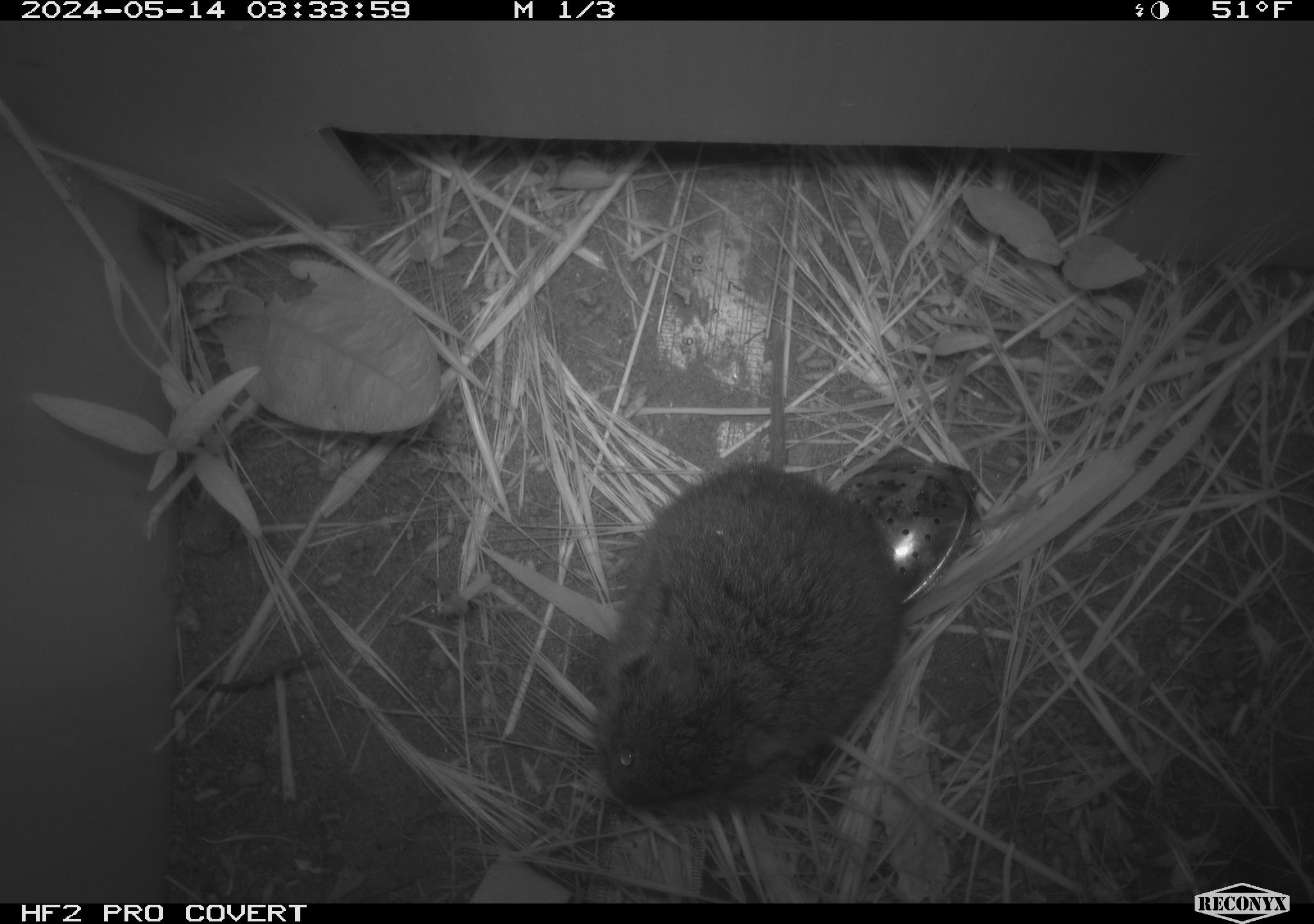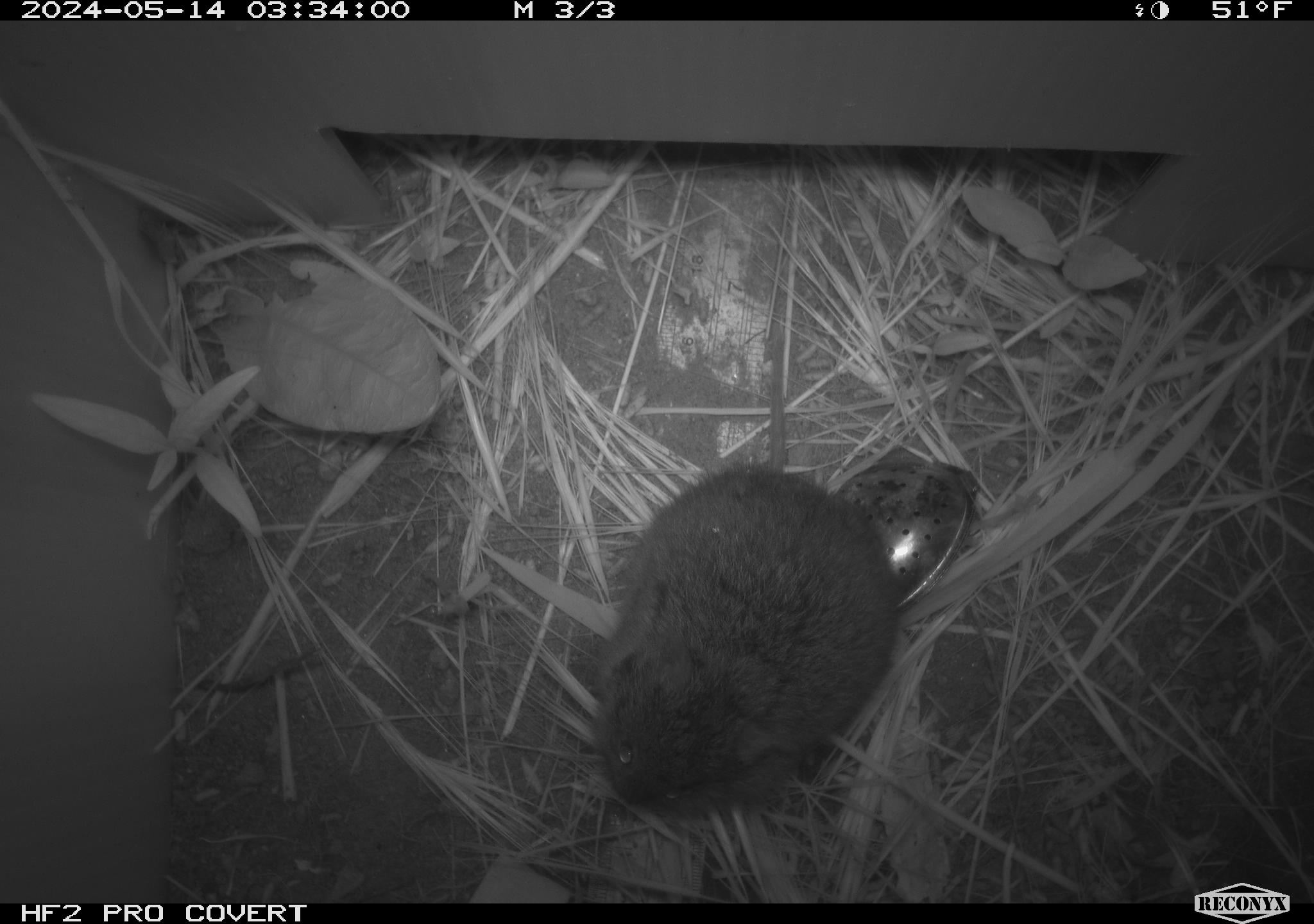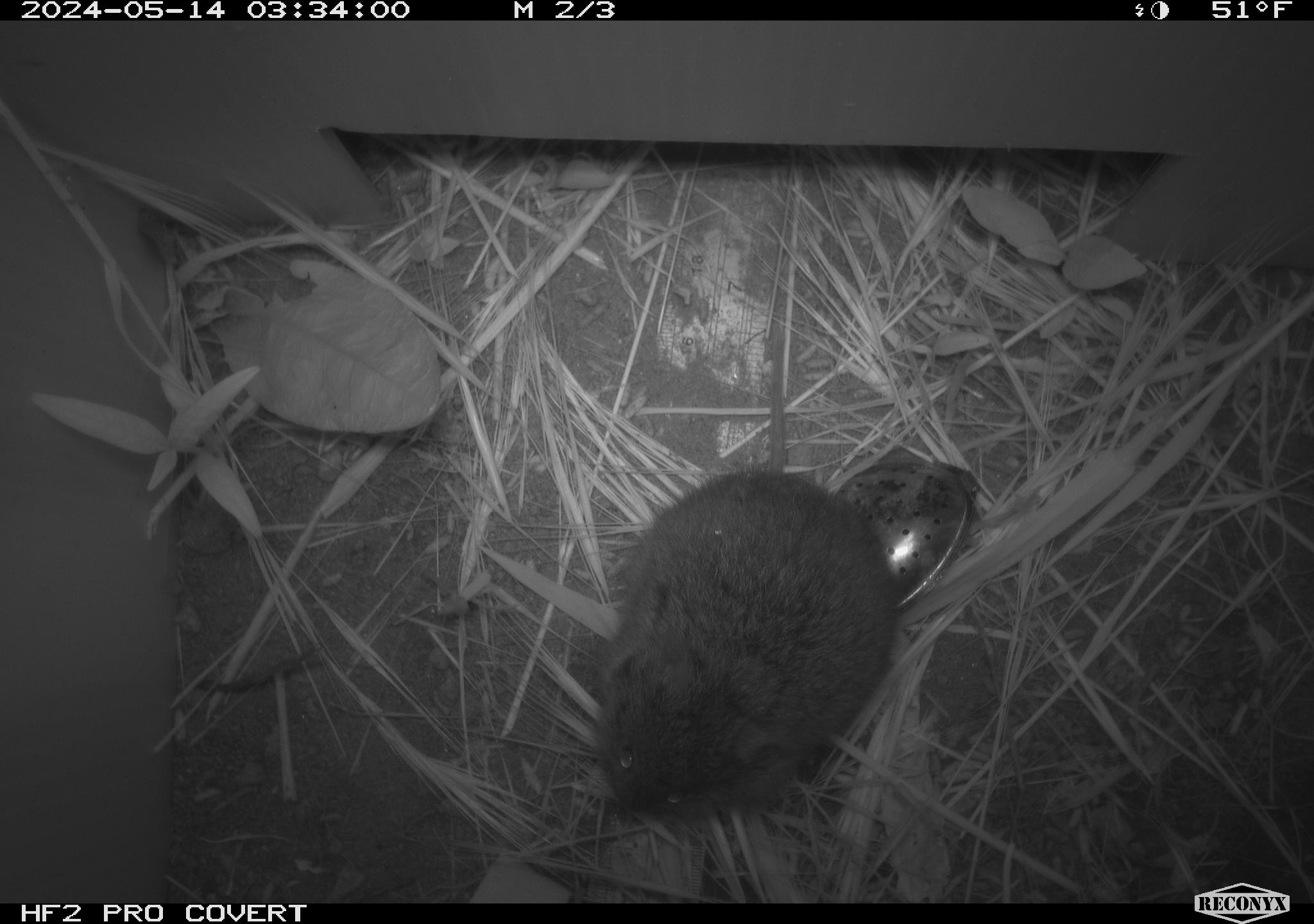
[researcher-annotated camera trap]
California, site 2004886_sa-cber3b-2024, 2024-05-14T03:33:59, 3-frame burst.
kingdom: Animalia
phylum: Chordata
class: Mammalia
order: Rodentia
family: Cricetidae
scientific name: Arvicolinae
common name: voles, lemmings, and muskrats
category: arvicolinae subfamily